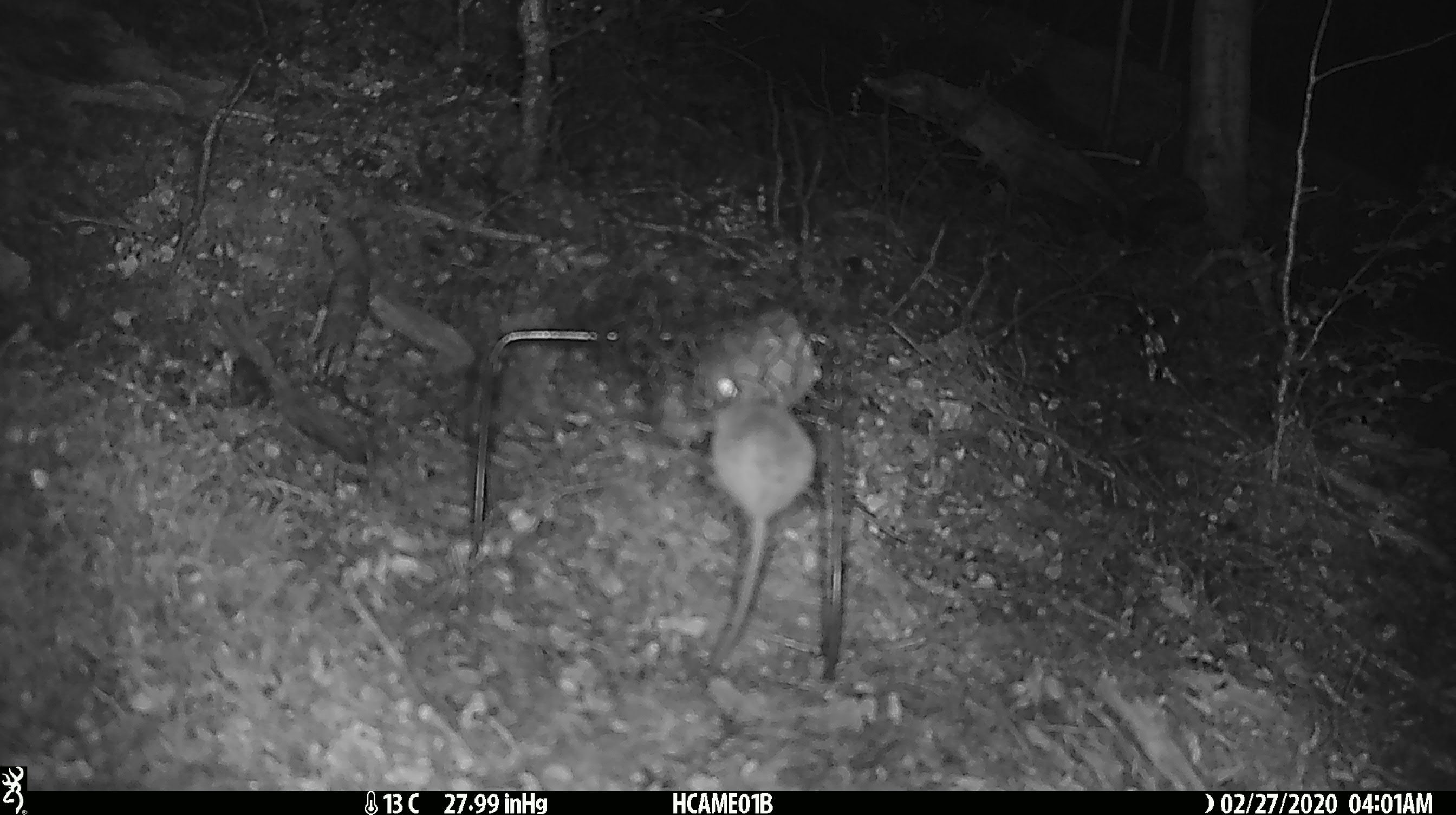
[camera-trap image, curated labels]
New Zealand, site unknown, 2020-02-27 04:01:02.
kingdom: Animalia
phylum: Chordata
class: Mammalia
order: Rodentia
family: Muridae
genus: Mus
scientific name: Mus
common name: mouse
Mouse (Mus).